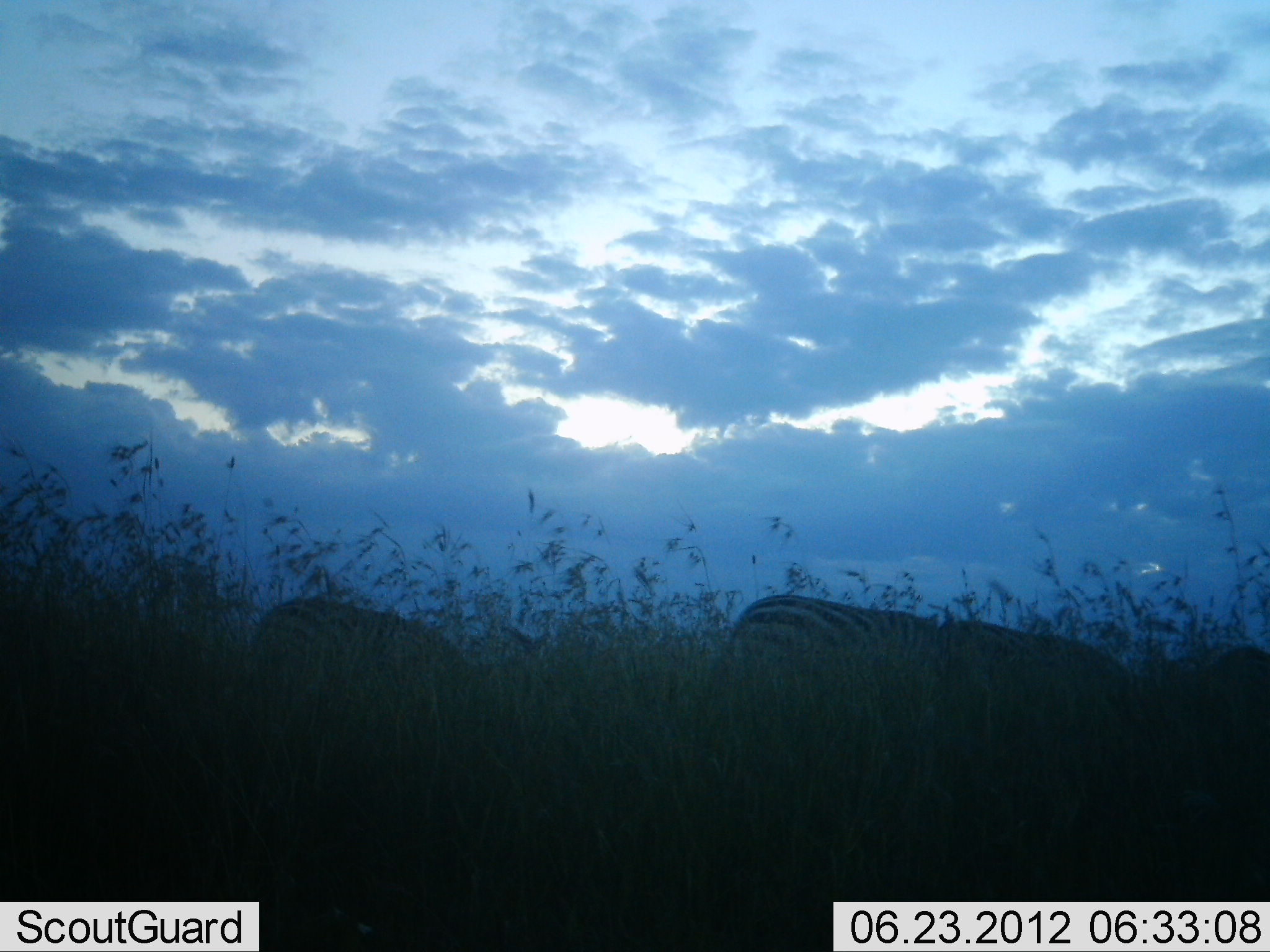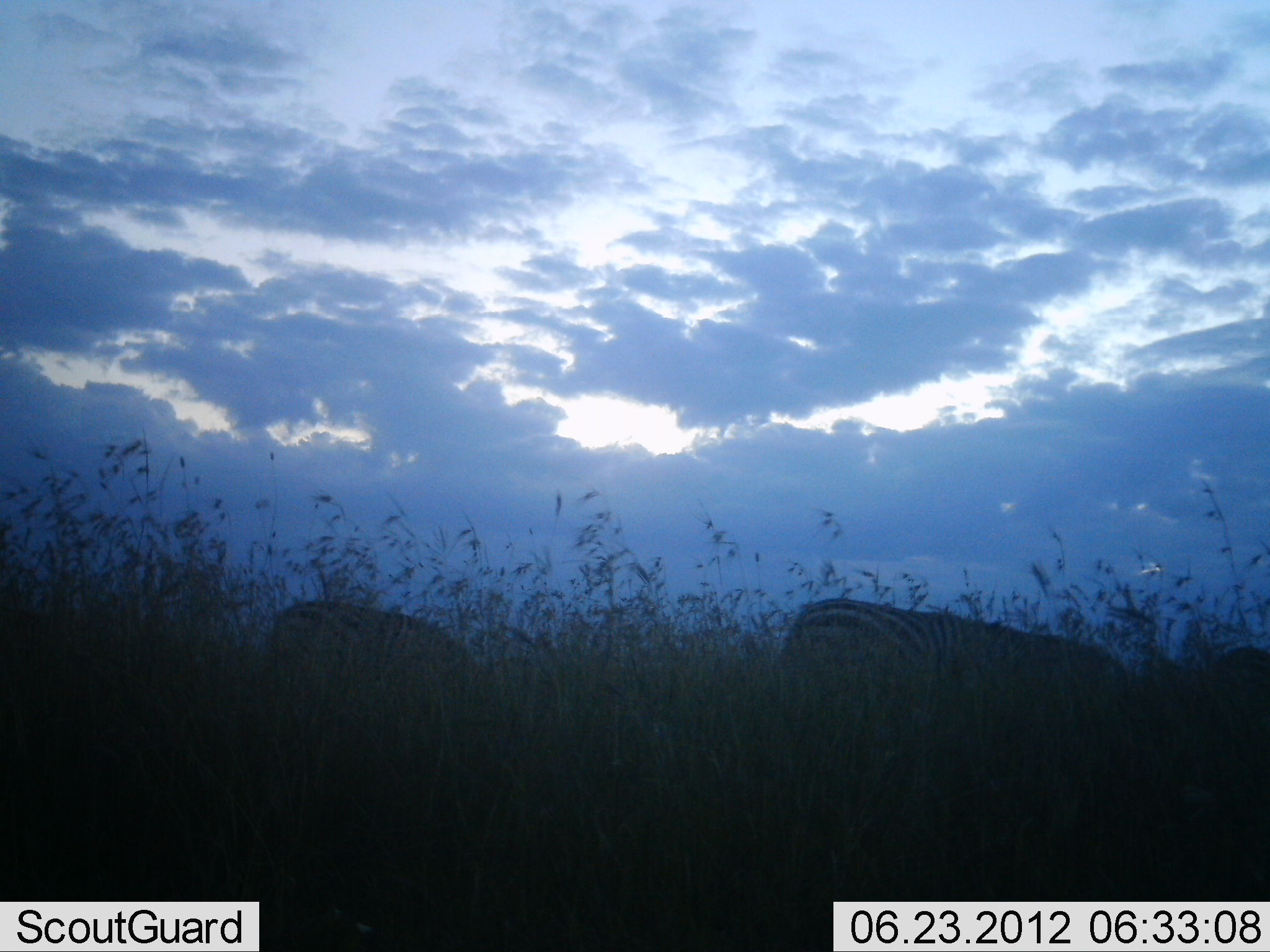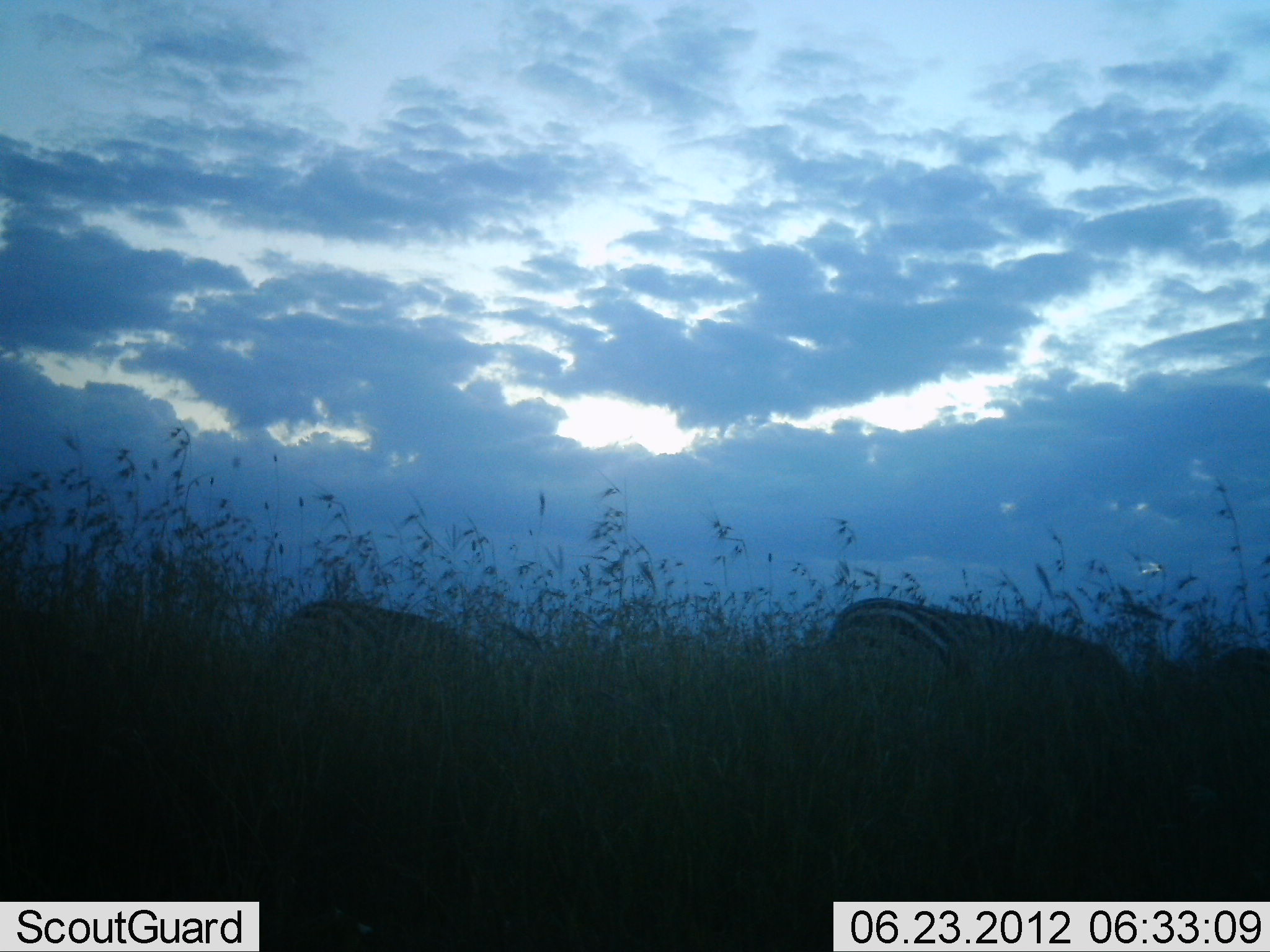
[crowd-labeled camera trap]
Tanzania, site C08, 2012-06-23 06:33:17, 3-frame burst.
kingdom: Animalia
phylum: Chordata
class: Mammalia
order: Perissodactyla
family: Equidae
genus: Equus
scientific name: Equus quagga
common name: plains zebra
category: zebra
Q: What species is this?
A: Zebra (plains zebra) (Equus quagga).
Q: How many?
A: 2.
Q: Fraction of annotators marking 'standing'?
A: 10%.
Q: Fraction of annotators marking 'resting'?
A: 0%.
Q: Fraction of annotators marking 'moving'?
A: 60%.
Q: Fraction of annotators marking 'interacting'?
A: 0%.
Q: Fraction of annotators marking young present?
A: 0%.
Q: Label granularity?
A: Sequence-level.